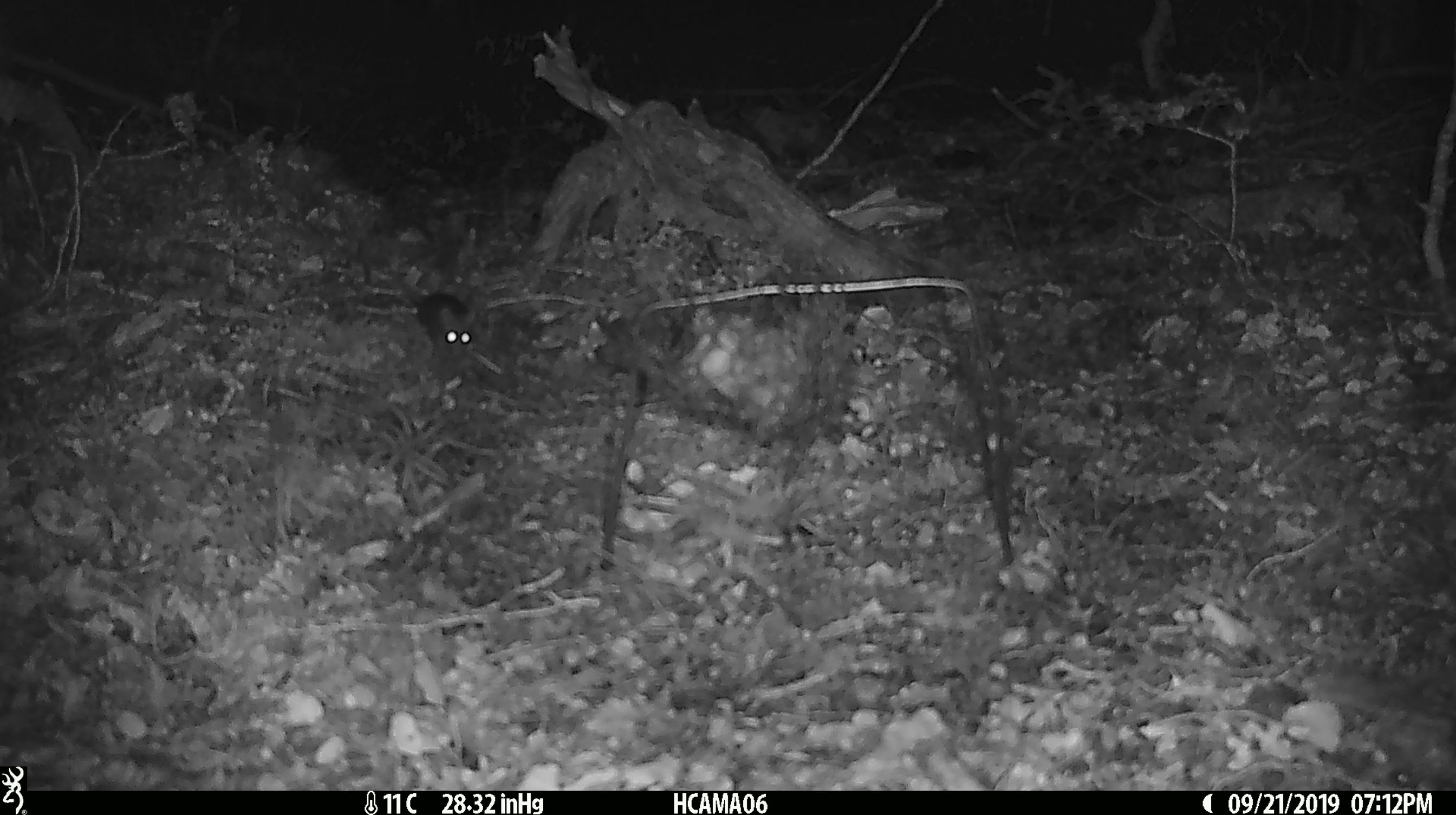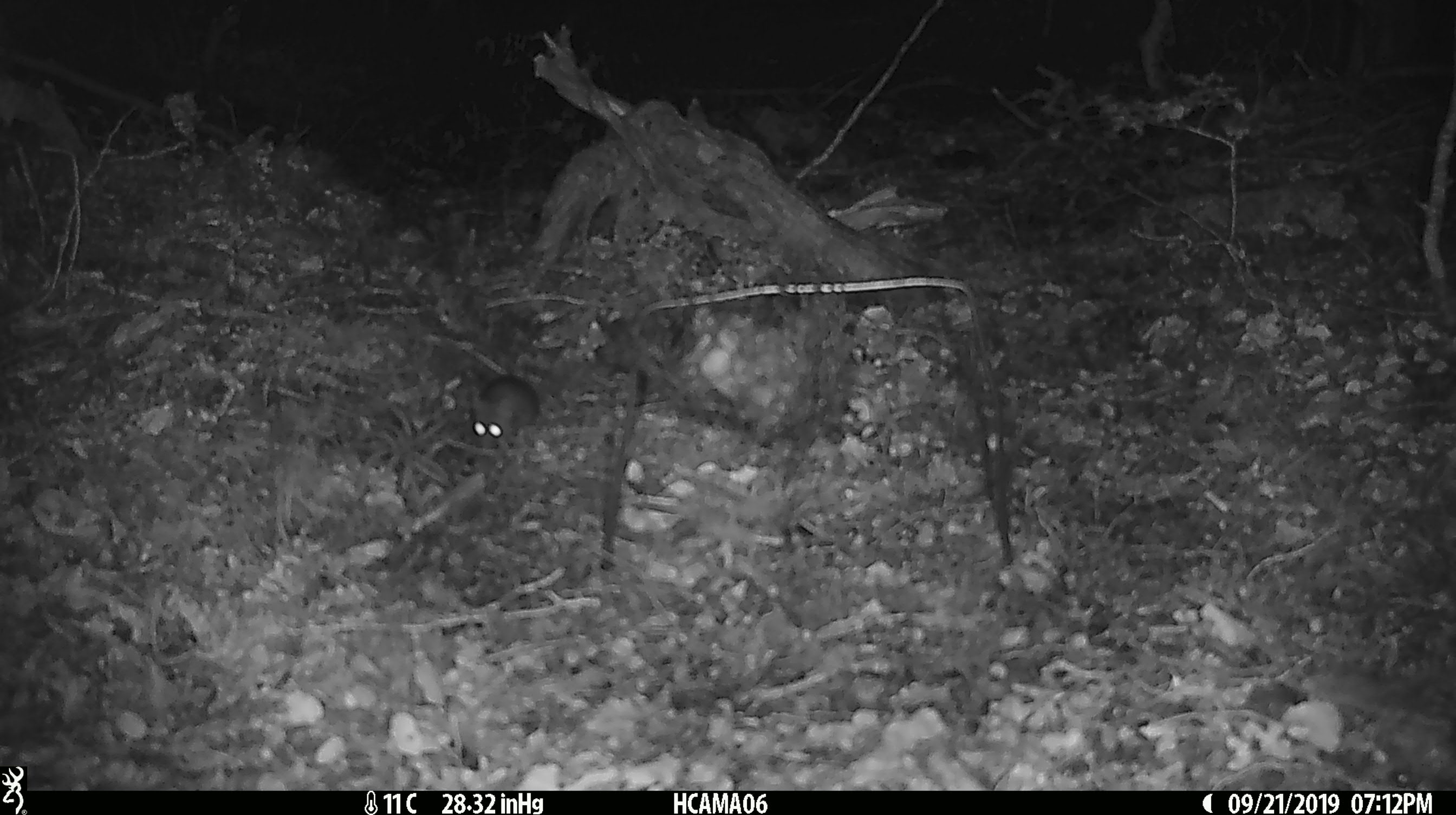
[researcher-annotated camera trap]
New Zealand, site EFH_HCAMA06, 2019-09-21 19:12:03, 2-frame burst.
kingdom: Animalia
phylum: Chordata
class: Mammalia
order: Rodentia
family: Muridae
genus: Mus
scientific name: Mus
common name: mouse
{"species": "mouse (Mus)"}